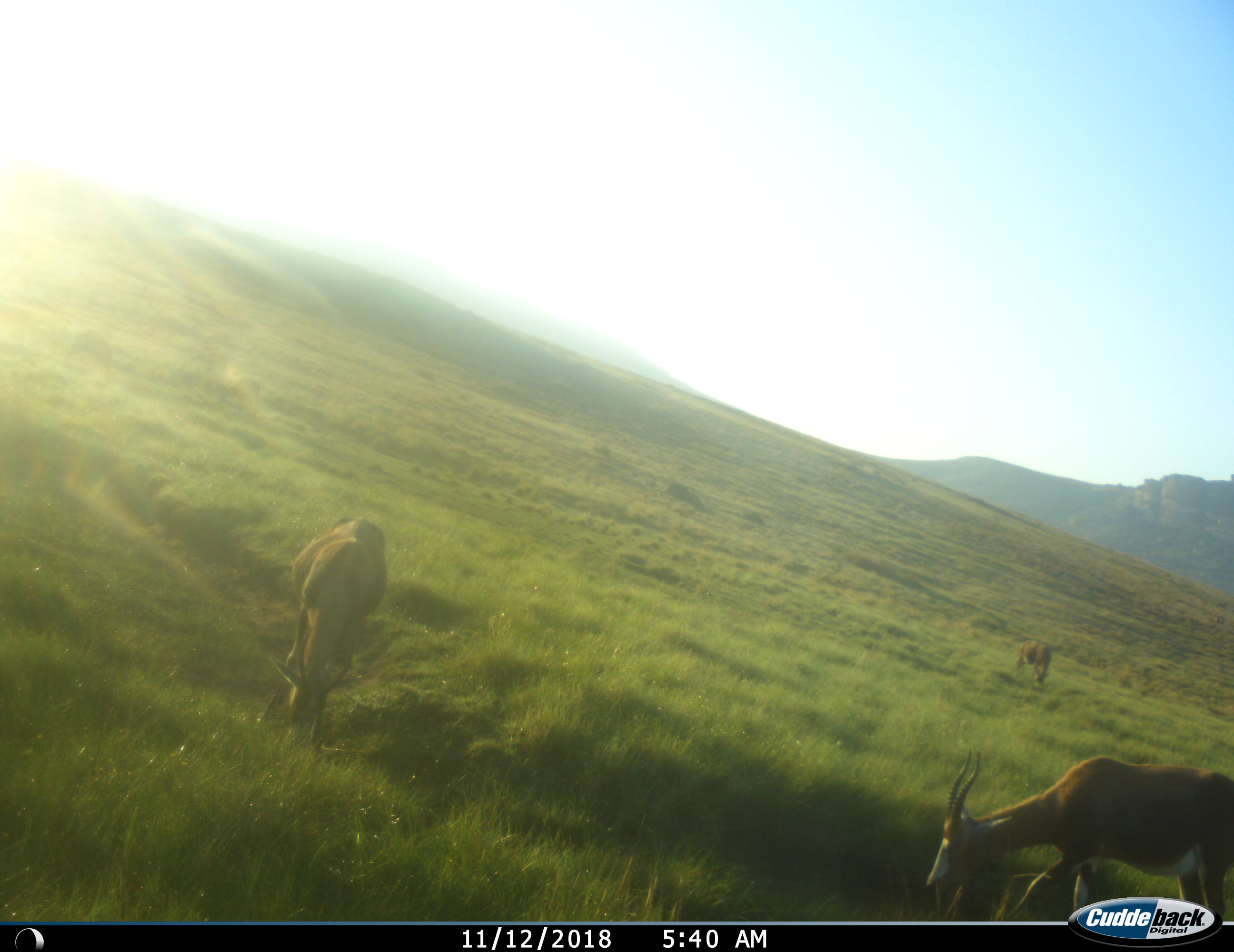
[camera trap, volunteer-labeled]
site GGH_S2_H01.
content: unidentified animal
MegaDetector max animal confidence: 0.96